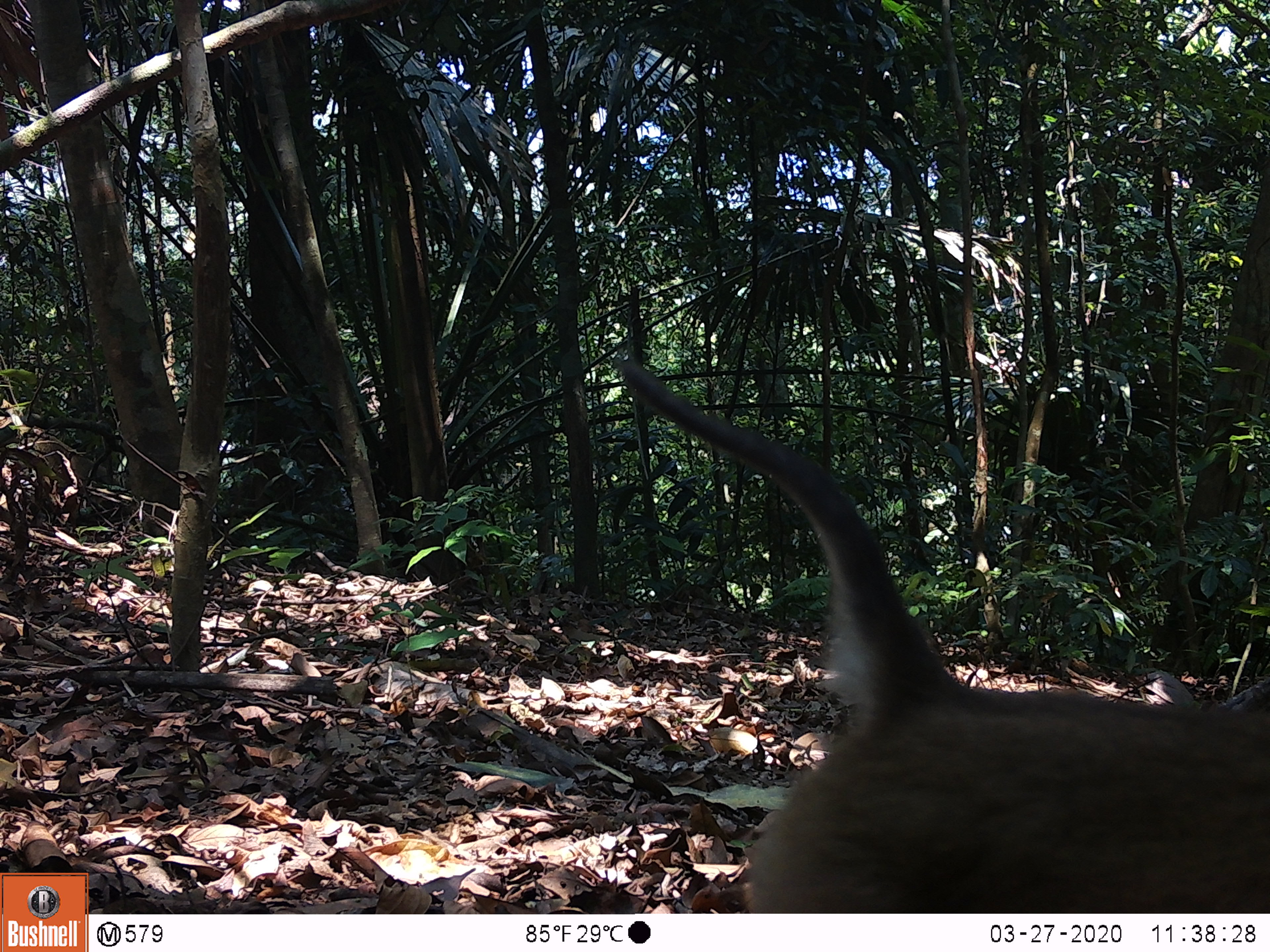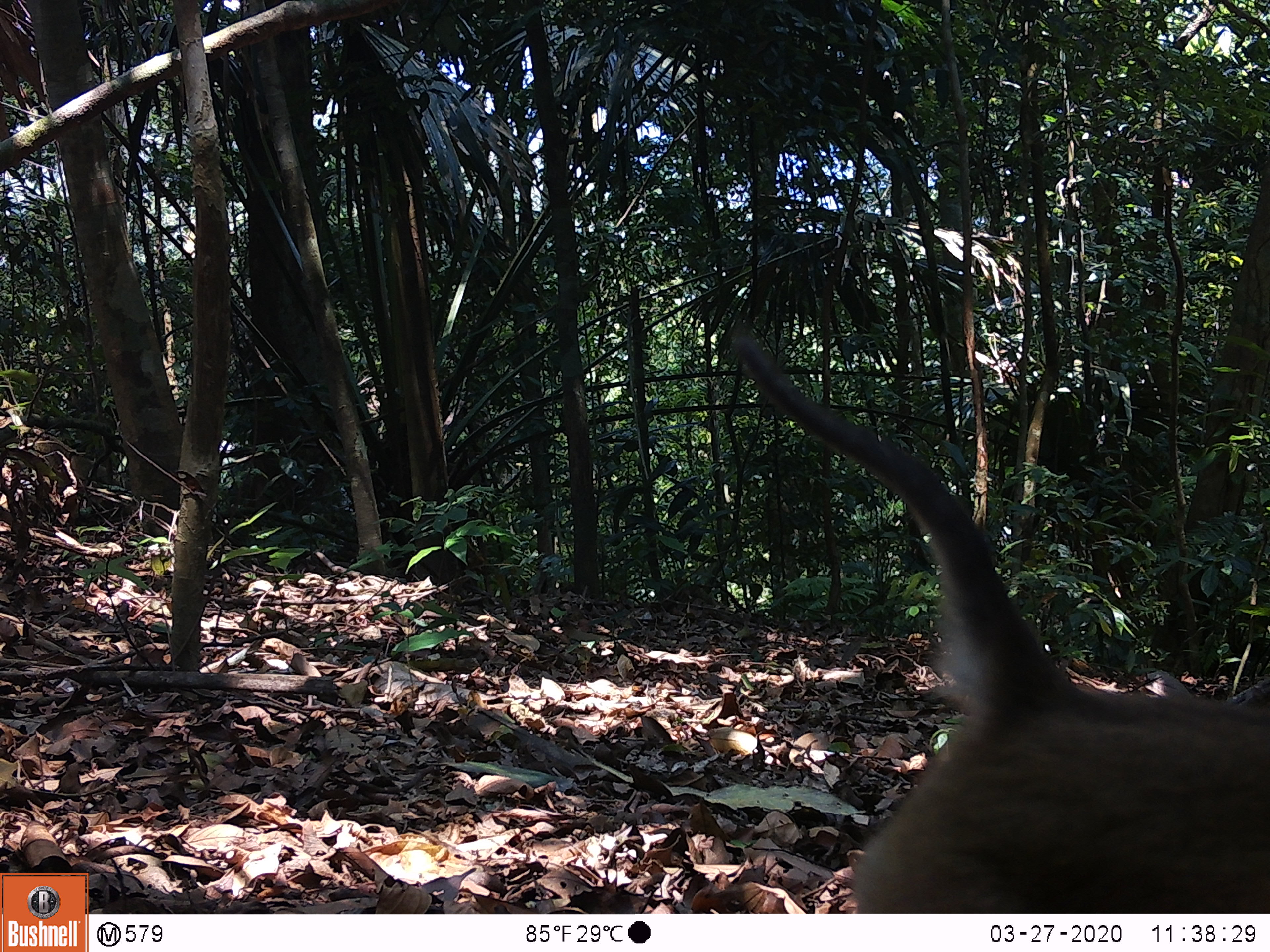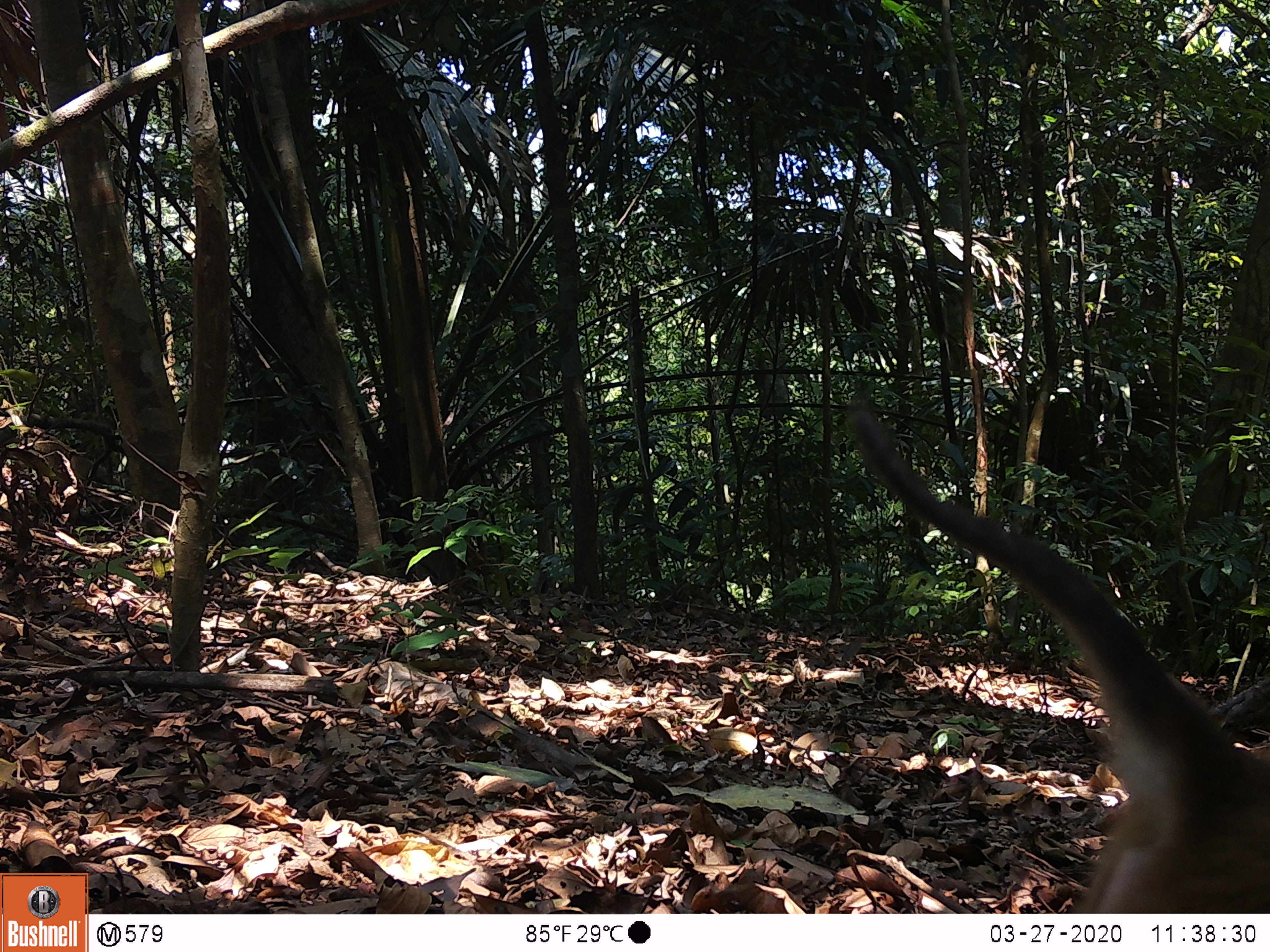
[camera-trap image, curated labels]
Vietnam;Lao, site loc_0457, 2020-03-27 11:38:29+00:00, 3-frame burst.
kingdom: Animalia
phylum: Chordata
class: Mammalia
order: Primates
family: Cercopithecidae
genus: Macaca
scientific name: Macaca nemestrina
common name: pig-tailed macaque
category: pig tailed macaque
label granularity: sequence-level